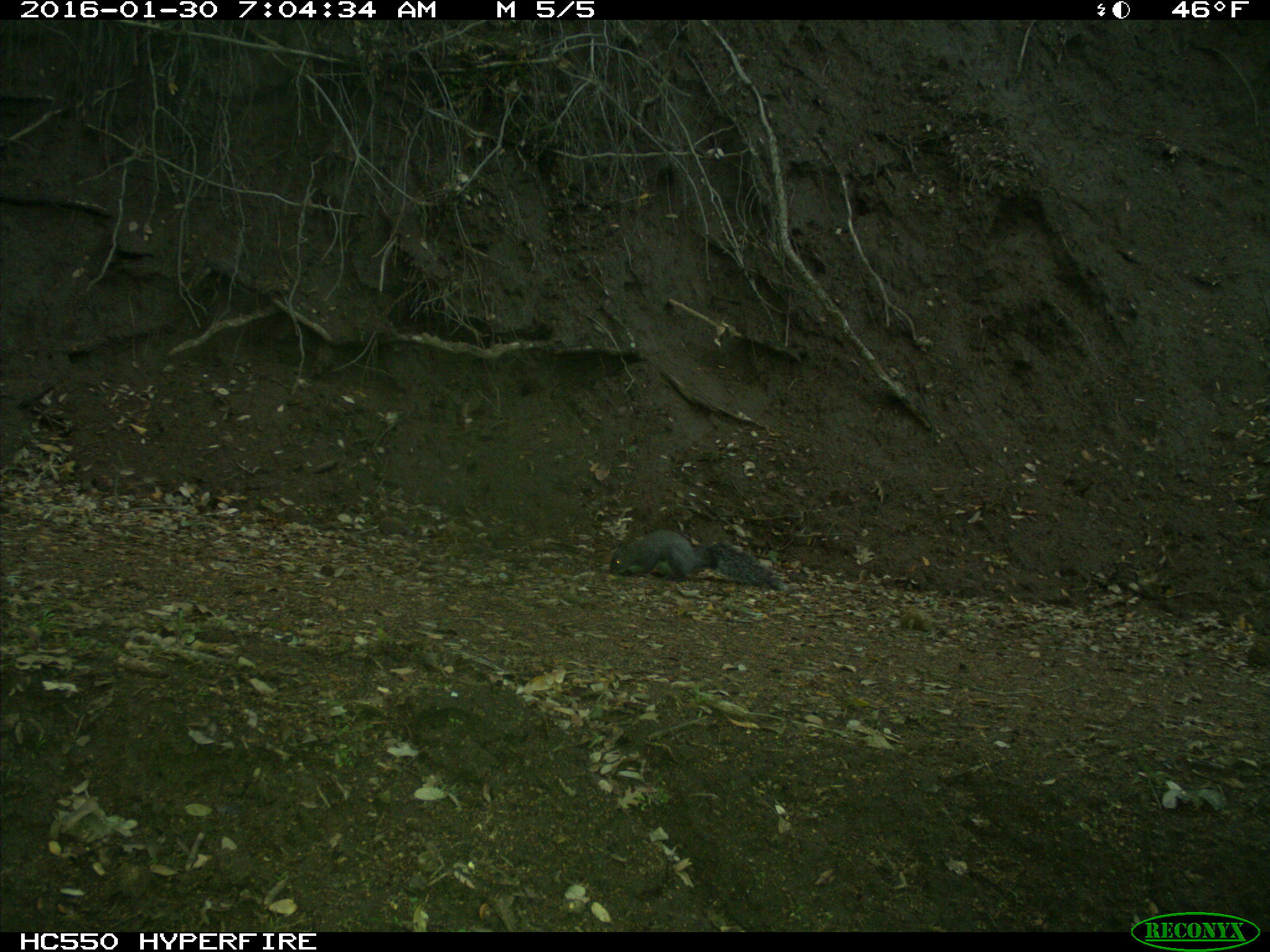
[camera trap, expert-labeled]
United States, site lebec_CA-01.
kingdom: Animalia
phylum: Chordata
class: Mammalia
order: Rodentia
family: Sciuridae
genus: Sciurus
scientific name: Sciurus carolinensis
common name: eastern gray squirrel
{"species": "Sciurus carolinensis (eastern gray squirrel)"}